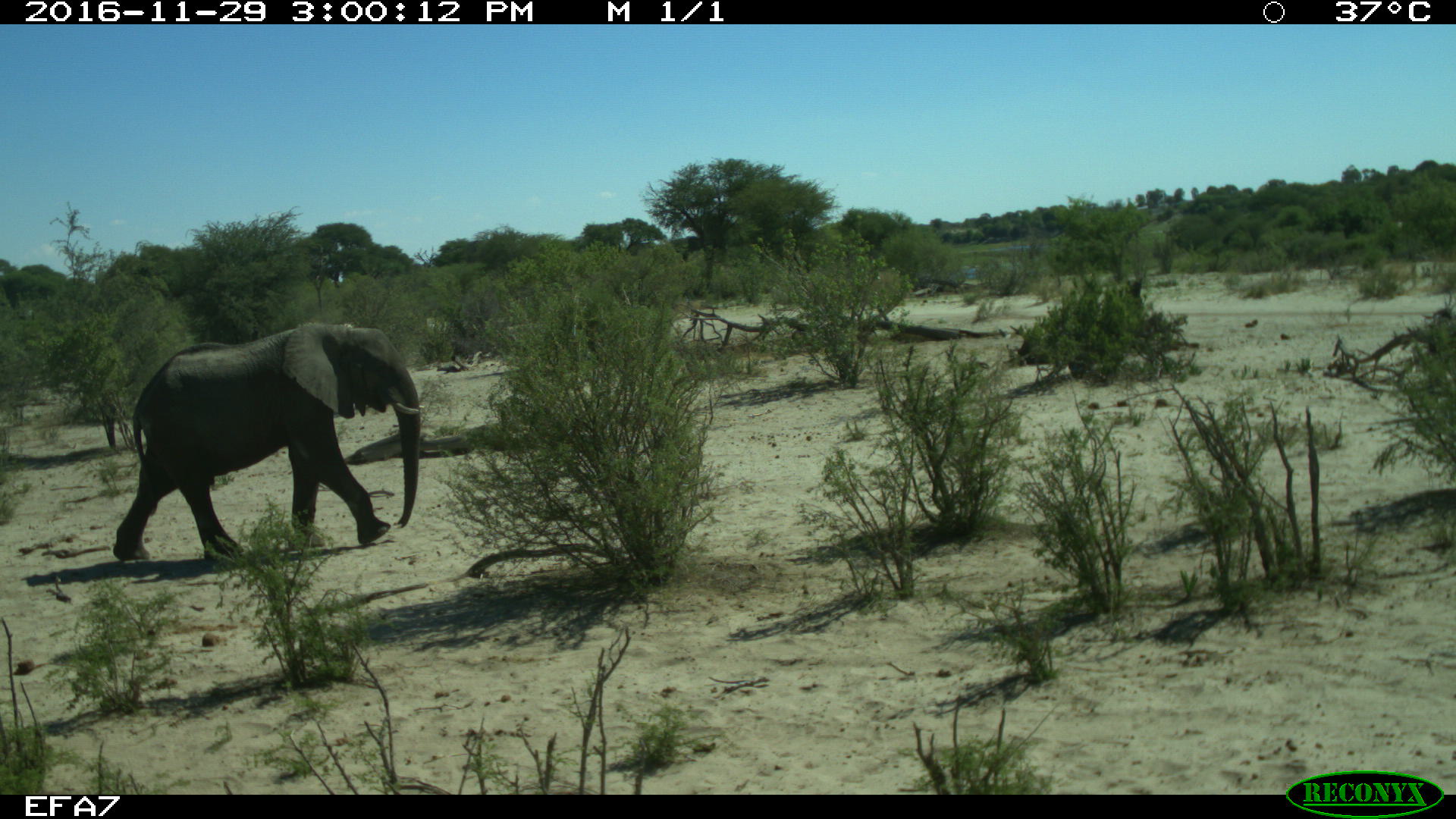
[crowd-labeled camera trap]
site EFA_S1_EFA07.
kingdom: Animalia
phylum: Chordata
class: Mammalia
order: Proboscidea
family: Elephantidae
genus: Loxodonta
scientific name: Loxodonta africana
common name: african bush elephant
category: elephant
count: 1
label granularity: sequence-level